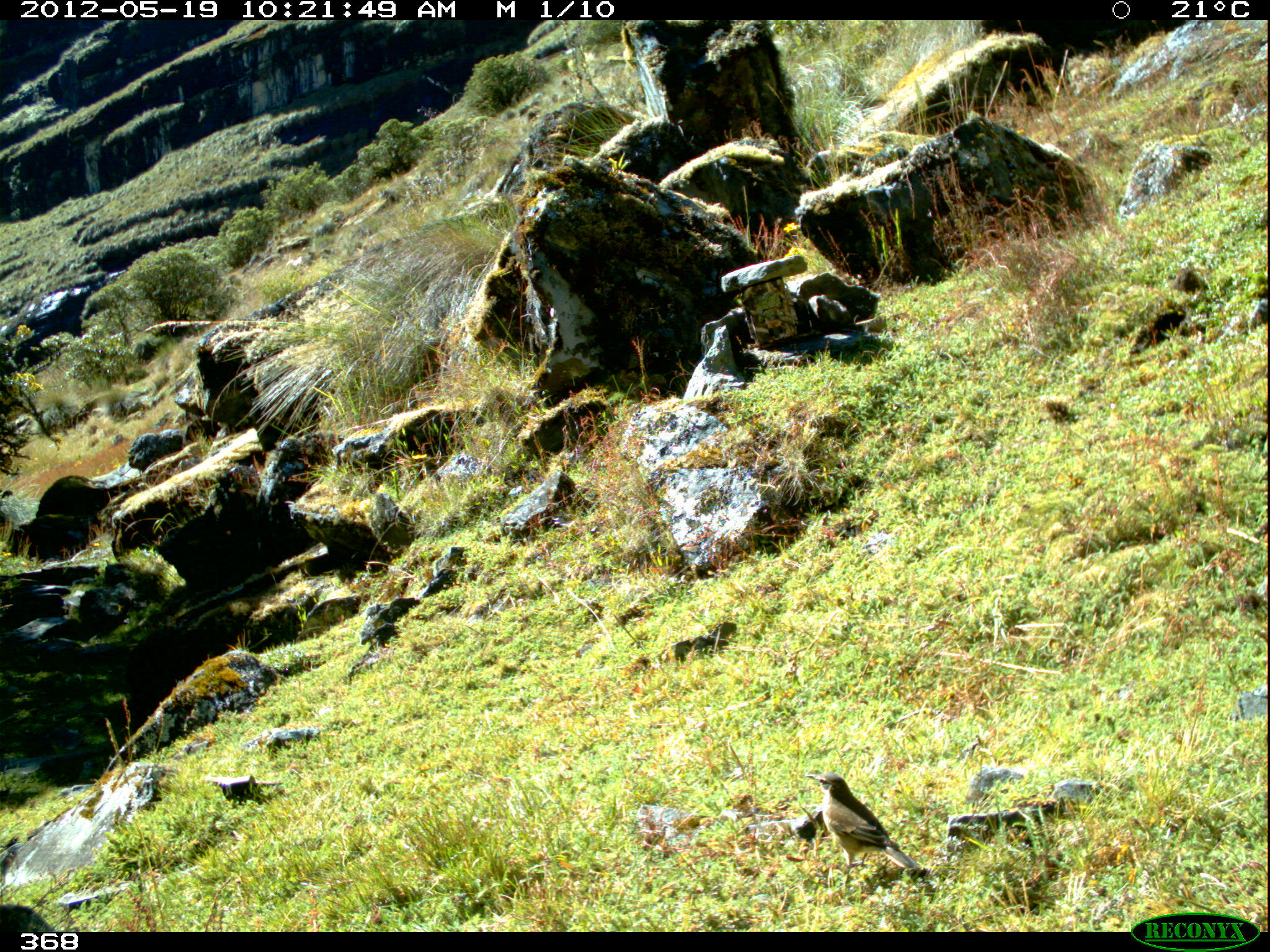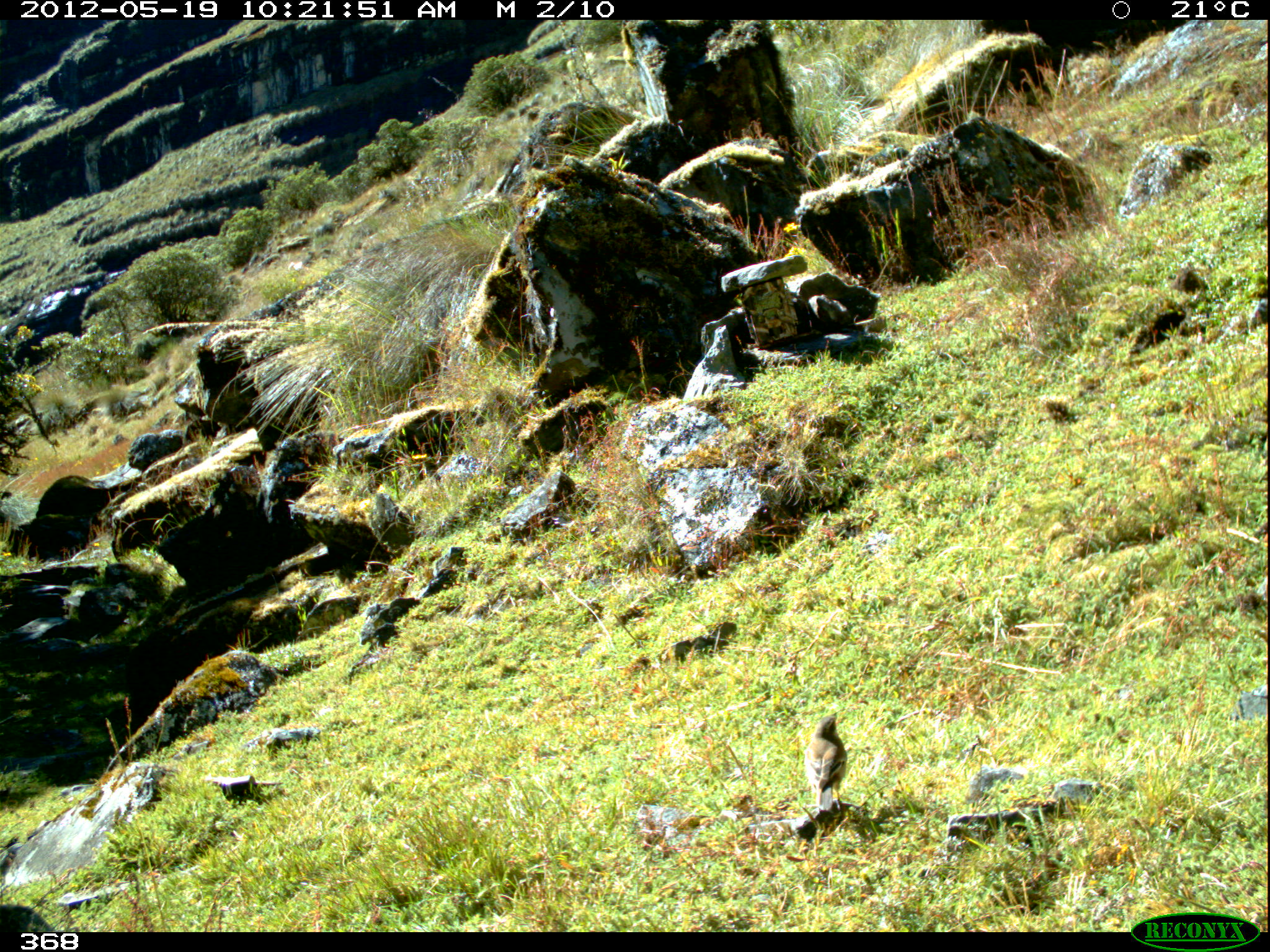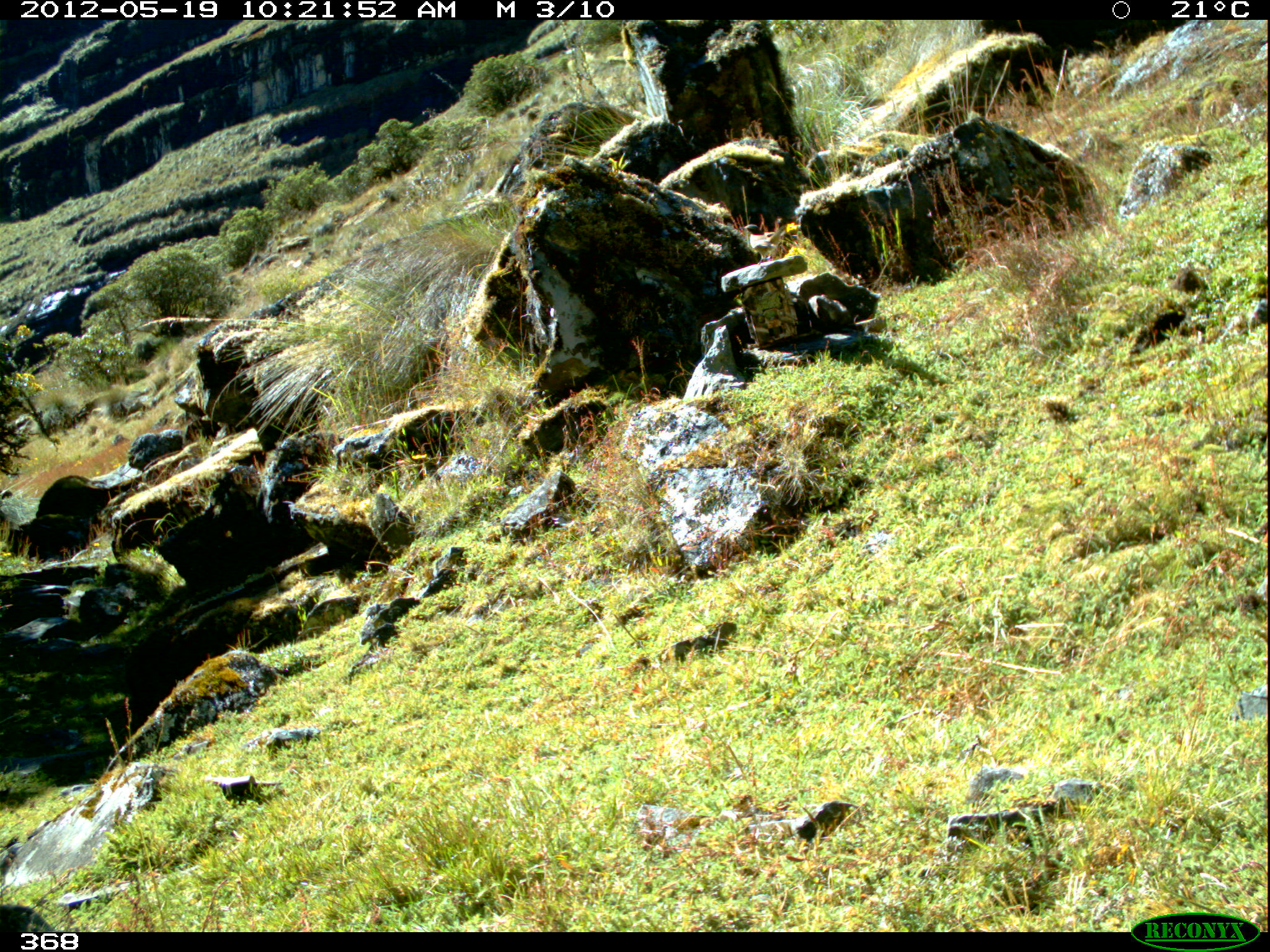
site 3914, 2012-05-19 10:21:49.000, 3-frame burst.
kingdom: Animalia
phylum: Chordata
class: Aves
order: Passeriformes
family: Furnariidae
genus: Cinclodes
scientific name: Cinclodes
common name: cinclodes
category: cinclodes sp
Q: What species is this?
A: Cinclodes sp (cinclodes) (Cinclodes).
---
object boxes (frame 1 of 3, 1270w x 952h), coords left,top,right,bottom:
cinclodes sp: 803,772,916,875